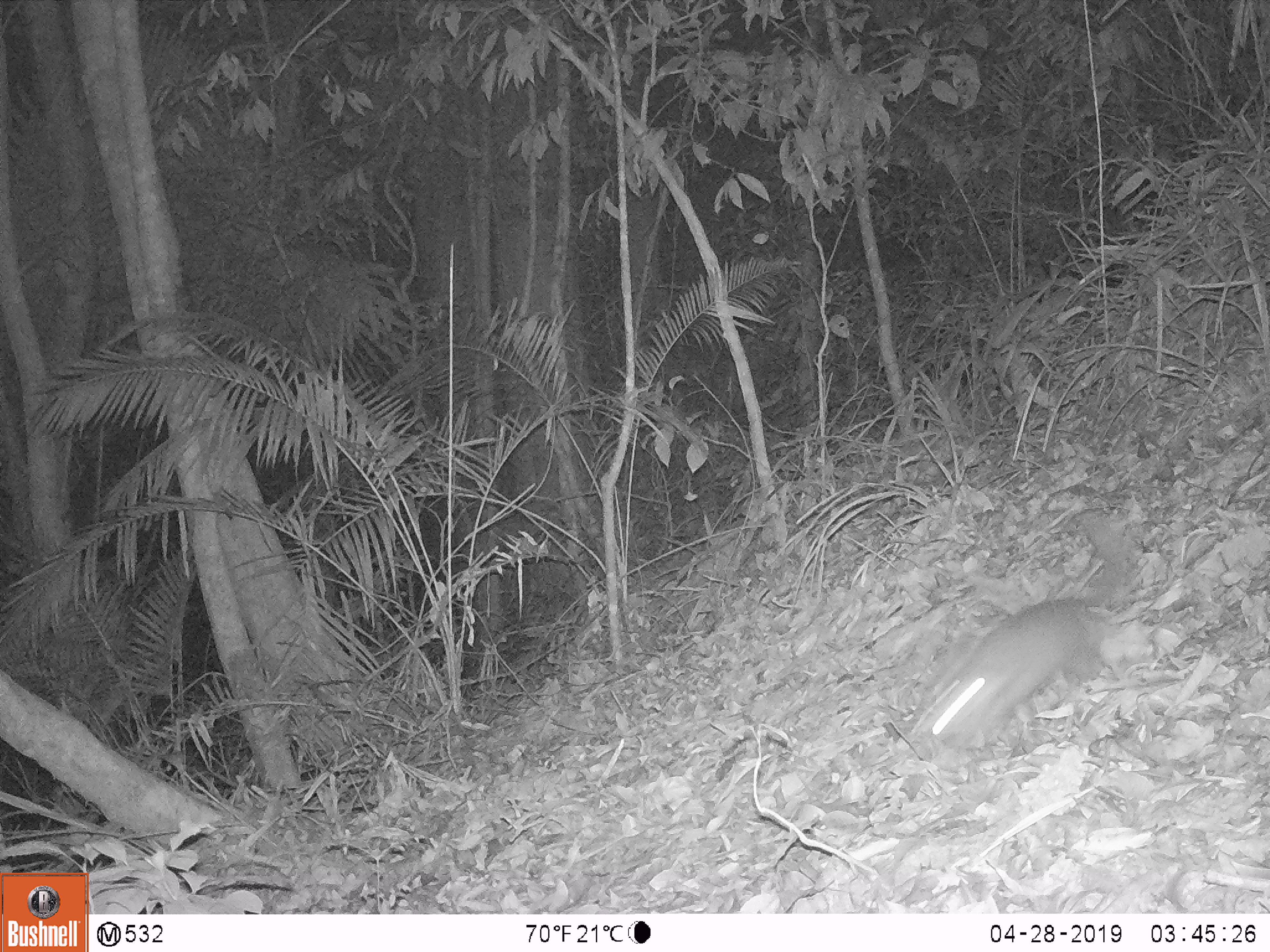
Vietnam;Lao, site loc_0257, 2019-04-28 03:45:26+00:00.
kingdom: Animalia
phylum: Chordata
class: Mammalia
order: Carnivora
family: Mustelidae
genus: Melogale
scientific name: Melogale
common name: ferret badger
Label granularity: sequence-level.